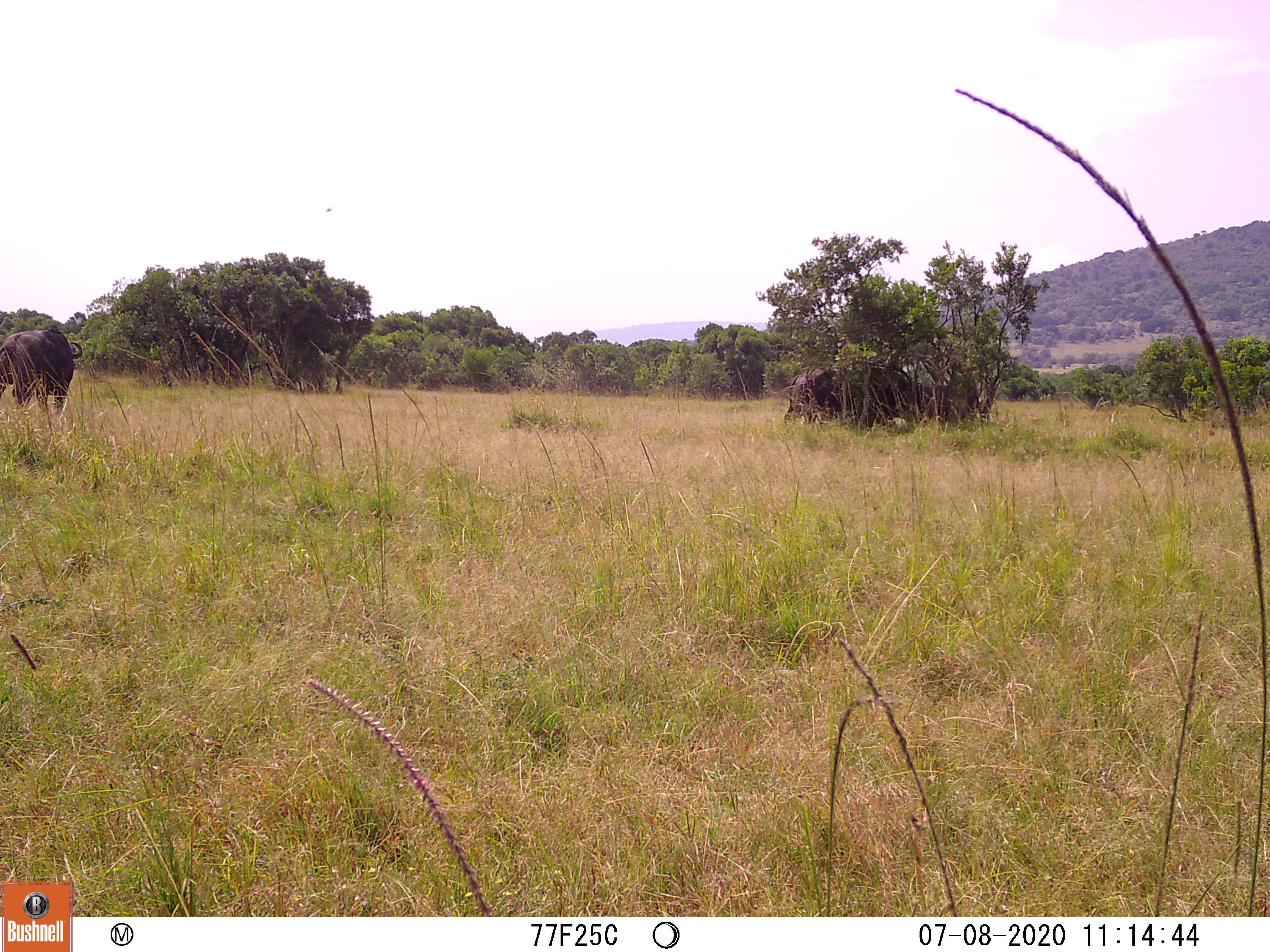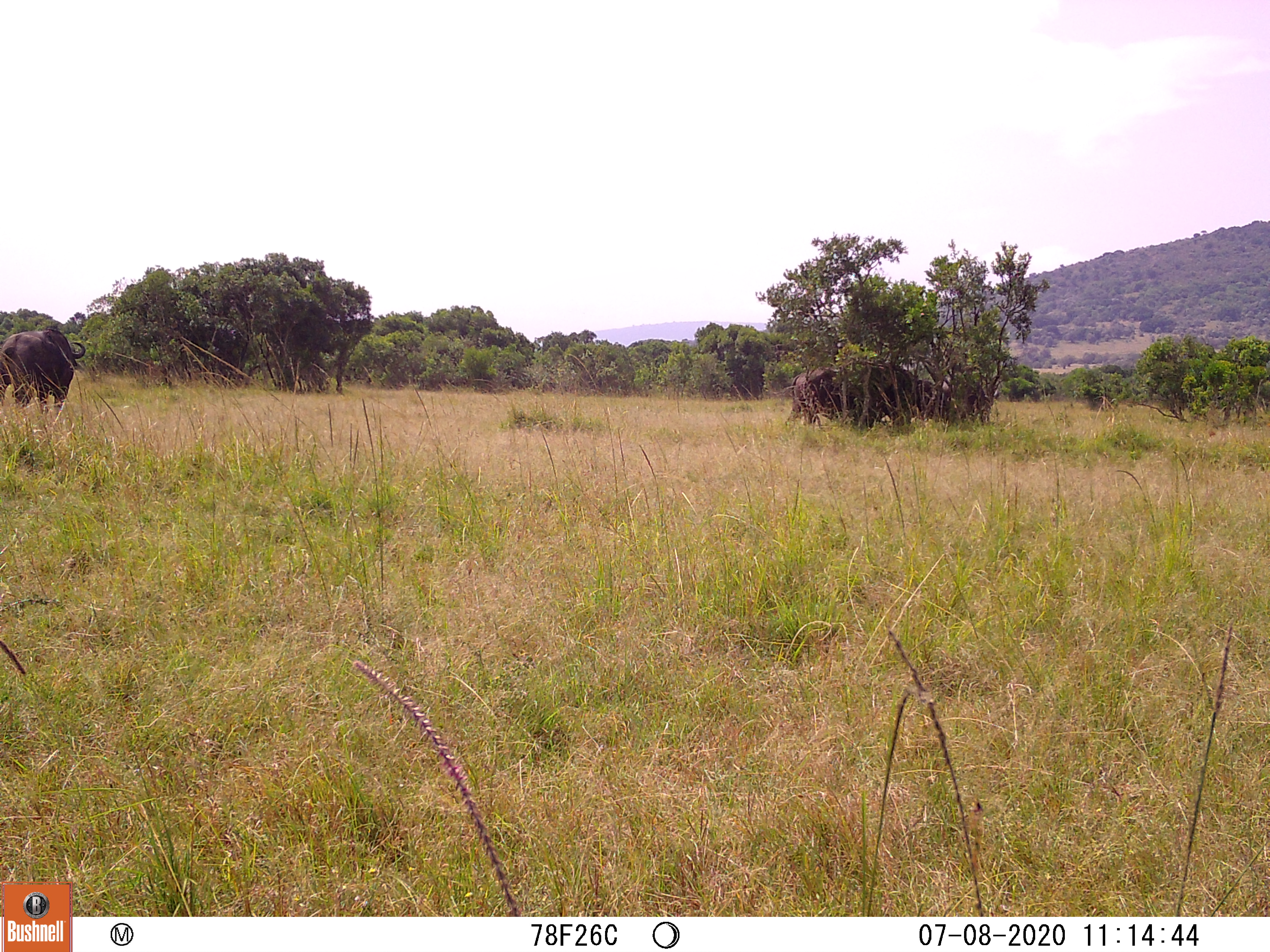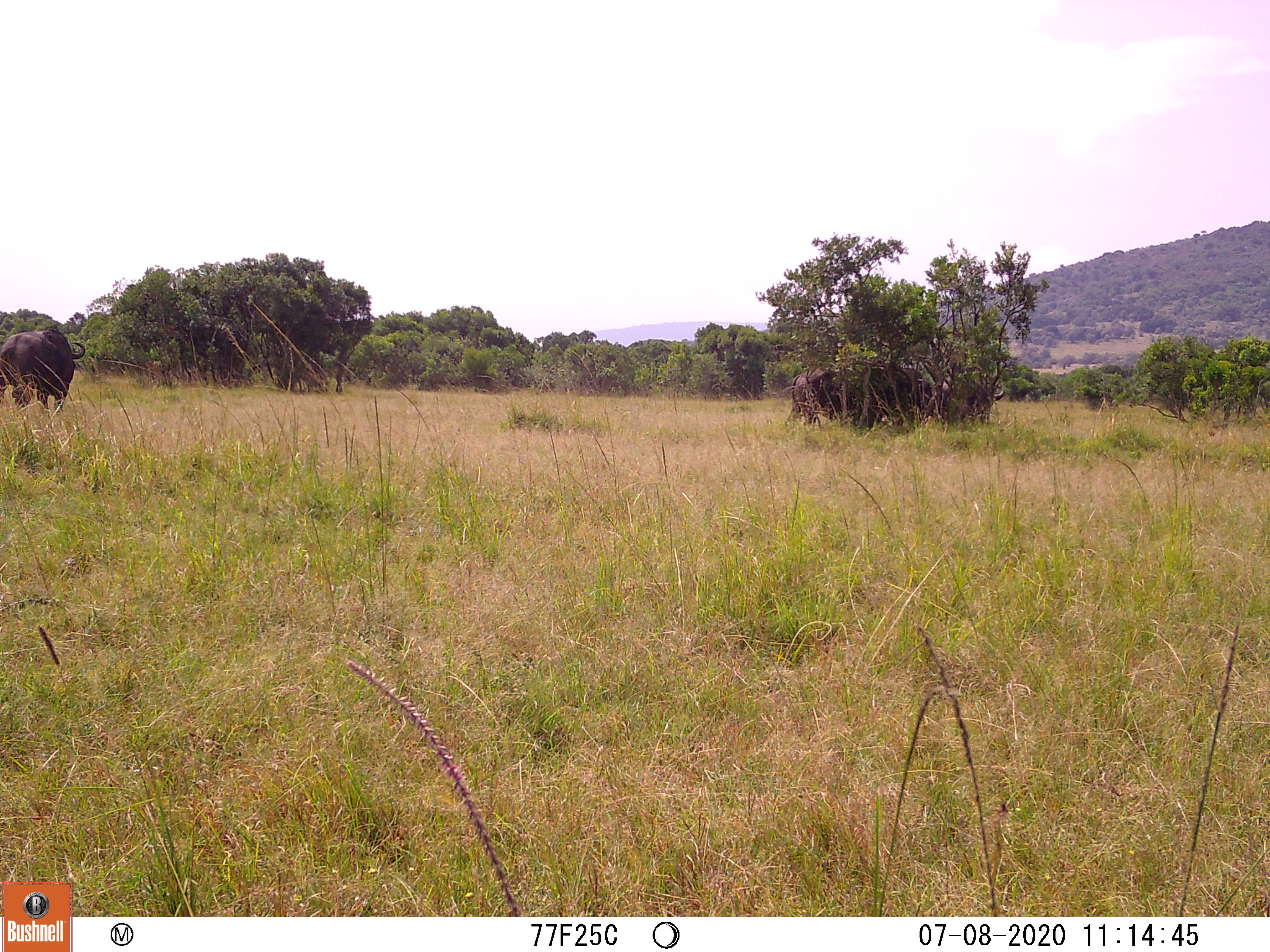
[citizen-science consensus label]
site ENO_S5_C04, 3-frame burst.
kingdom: Animalia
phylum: Chordata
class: Mammalia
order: Artiodactyla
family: Bovidae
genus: Syncerus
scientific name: Syncerus caffer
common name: african buffalo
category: buffalo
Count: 3.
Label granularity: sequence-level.